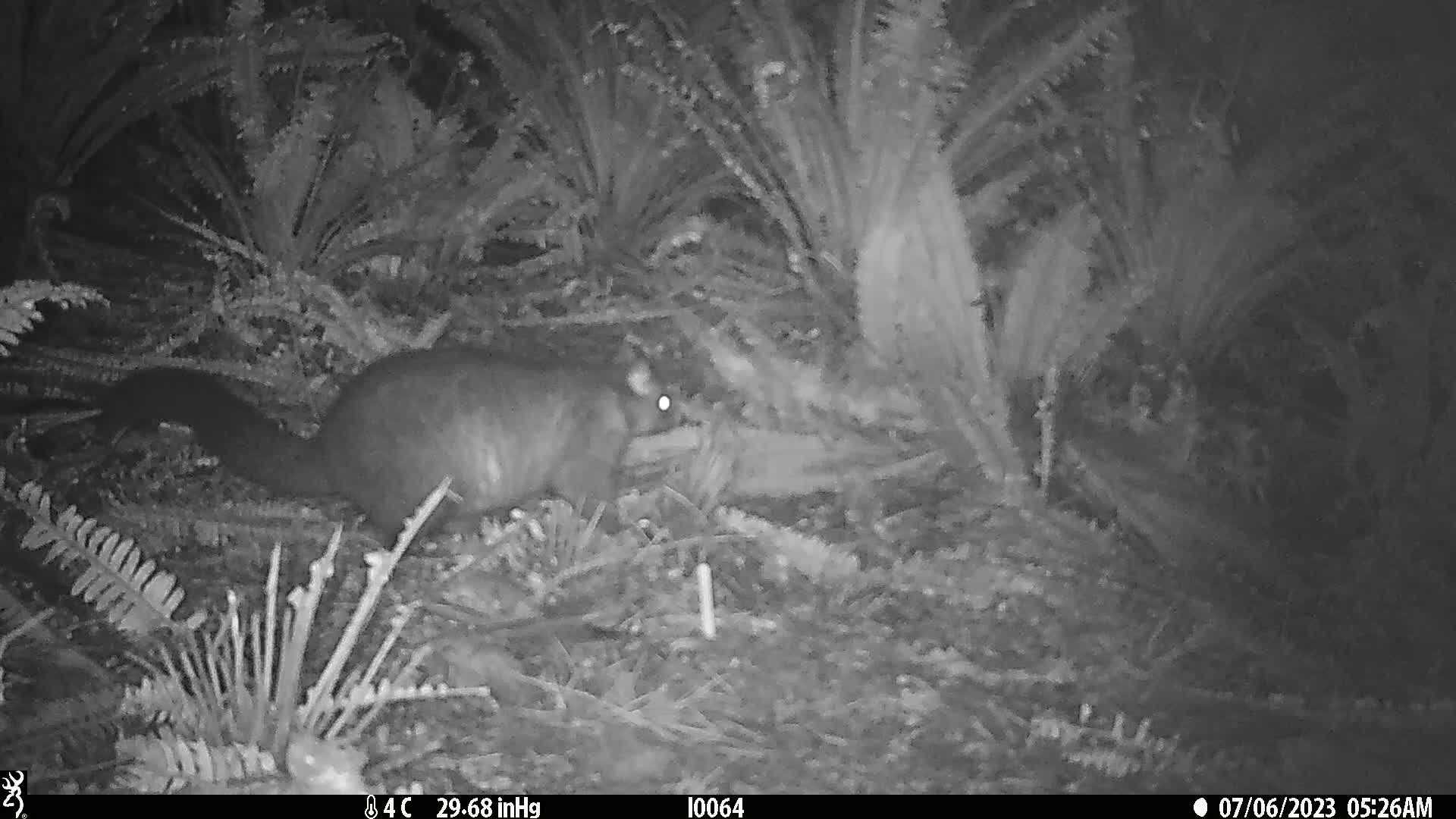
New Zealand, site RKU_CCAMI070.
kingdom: Animalia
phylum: Chordata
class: Mammalia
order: Diprotodontia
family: Phalangeridae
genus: Trichosurus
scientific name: Trichosurus vulpecula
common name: common brushtail possum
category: possum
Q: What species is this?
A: Possum (common brushtail possum) (Trichosurus vulpecula).